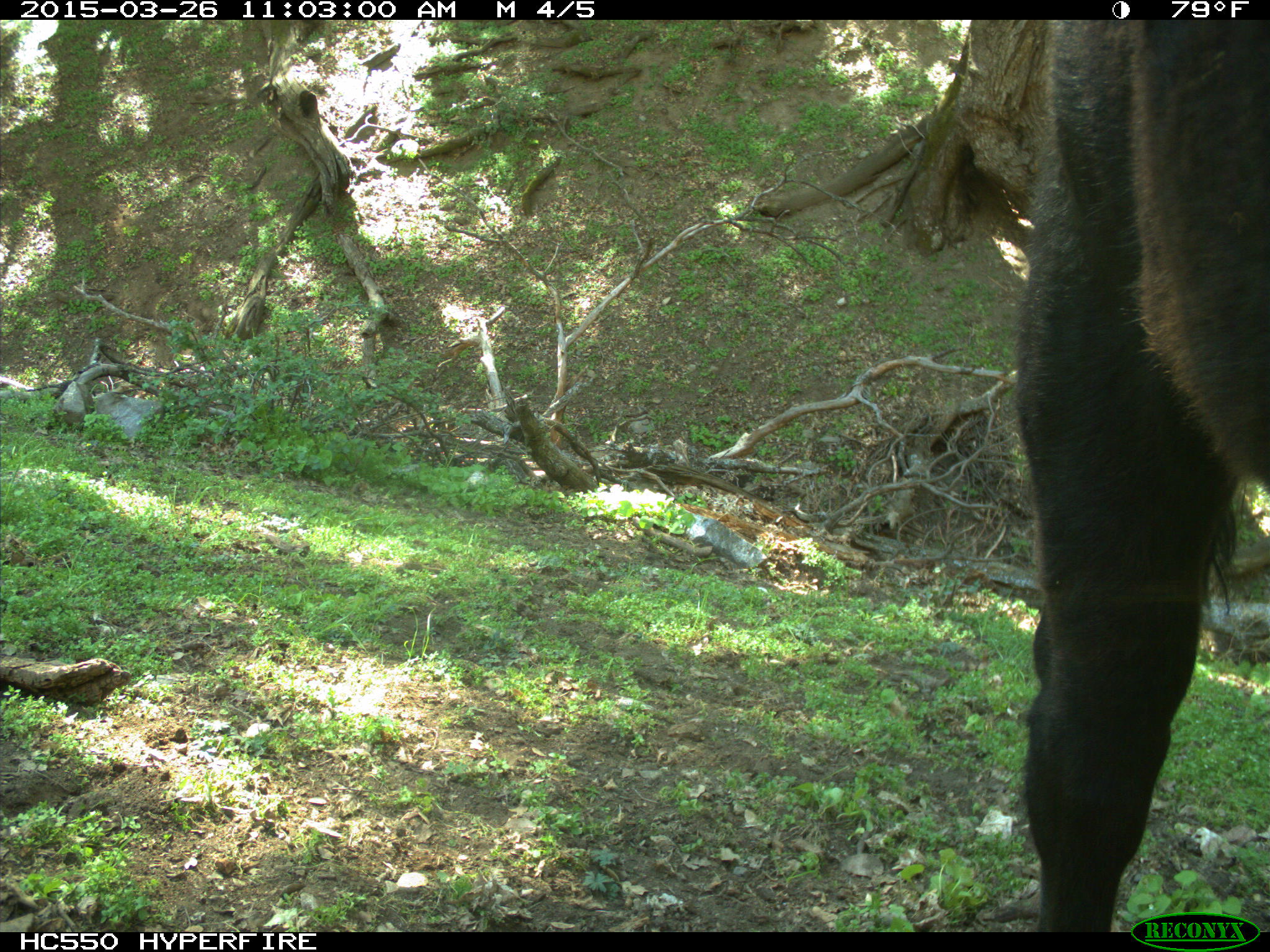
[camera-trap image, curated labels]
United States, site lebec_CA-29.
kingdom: Animalia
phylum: Chordata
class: Mammalia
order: Artiodactyla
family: Bovidae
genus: Bos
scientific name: Bos taurus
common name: domestic cow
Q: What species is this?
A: Bos taurus (domestic cow).